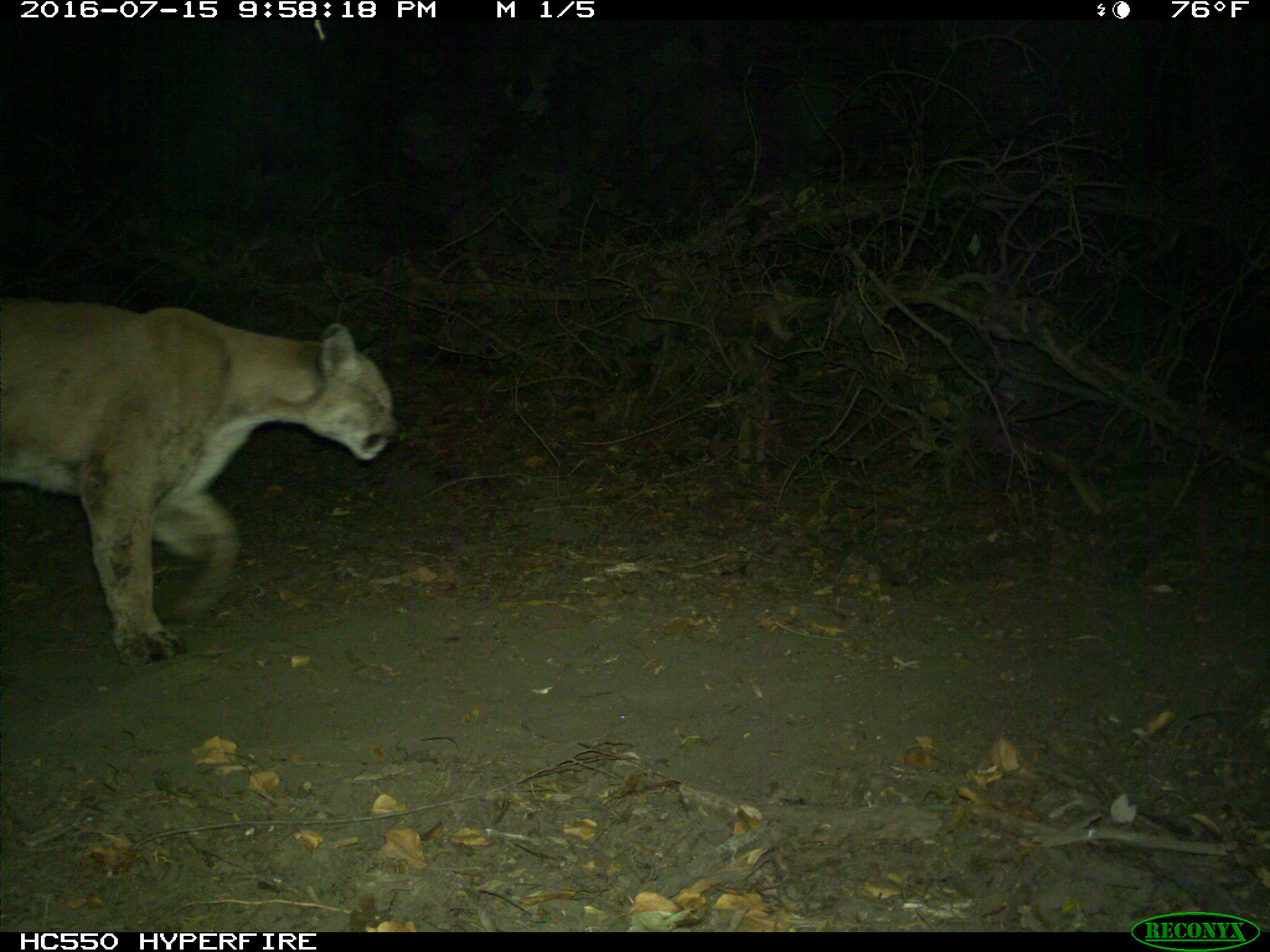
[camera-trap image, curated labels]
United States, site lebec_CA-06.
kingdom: Animalia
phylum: Chordata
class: Mammalia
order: Carnivora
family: Felidae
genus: Puma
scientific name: Puma concolor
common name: mountain lion